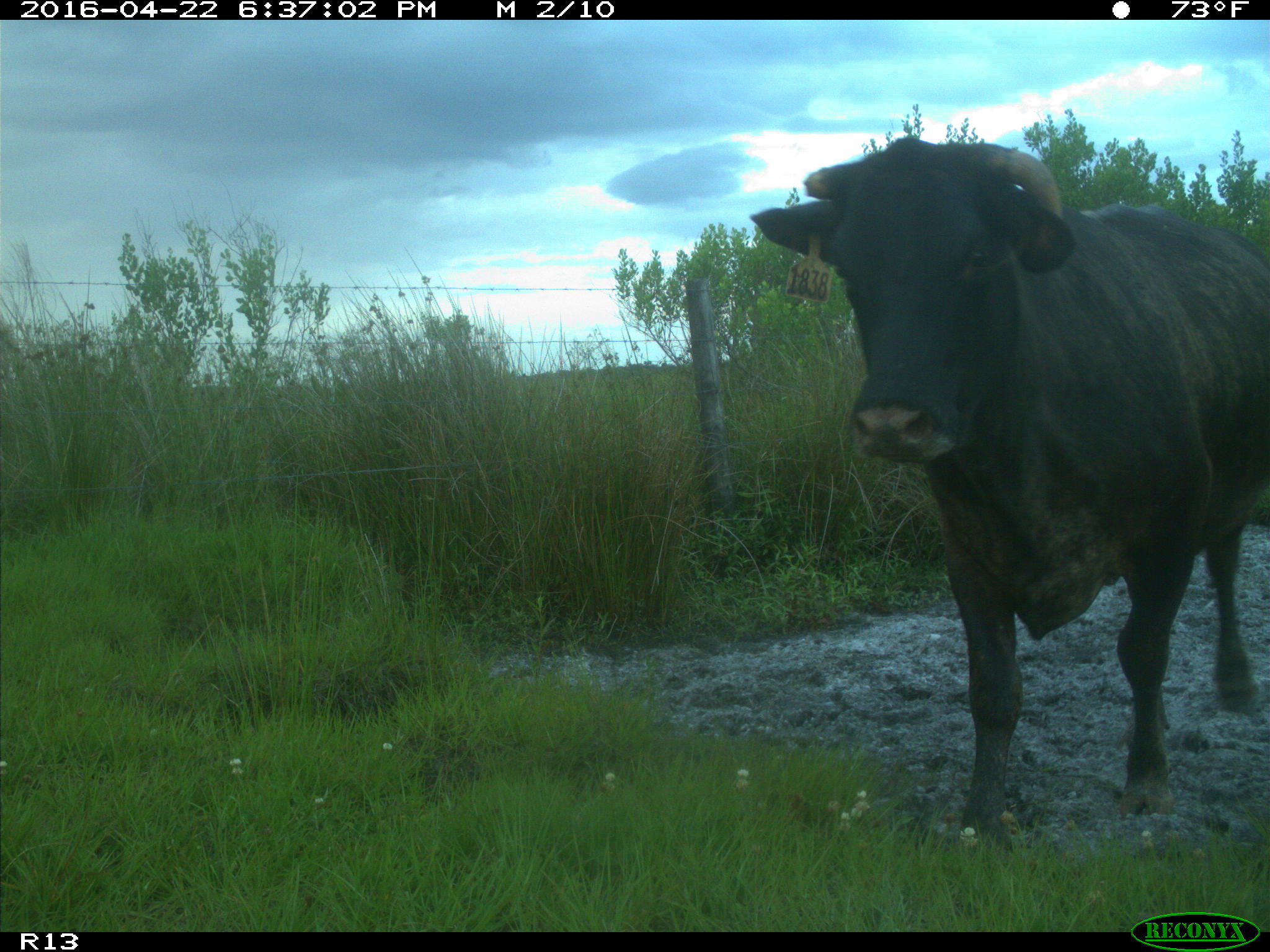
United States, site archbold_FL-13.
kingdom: Animalia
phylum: Chordata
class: Mammalia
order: Artiodactyla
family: Bovidae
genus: Bos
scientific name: Bos taurus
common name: domestic cow